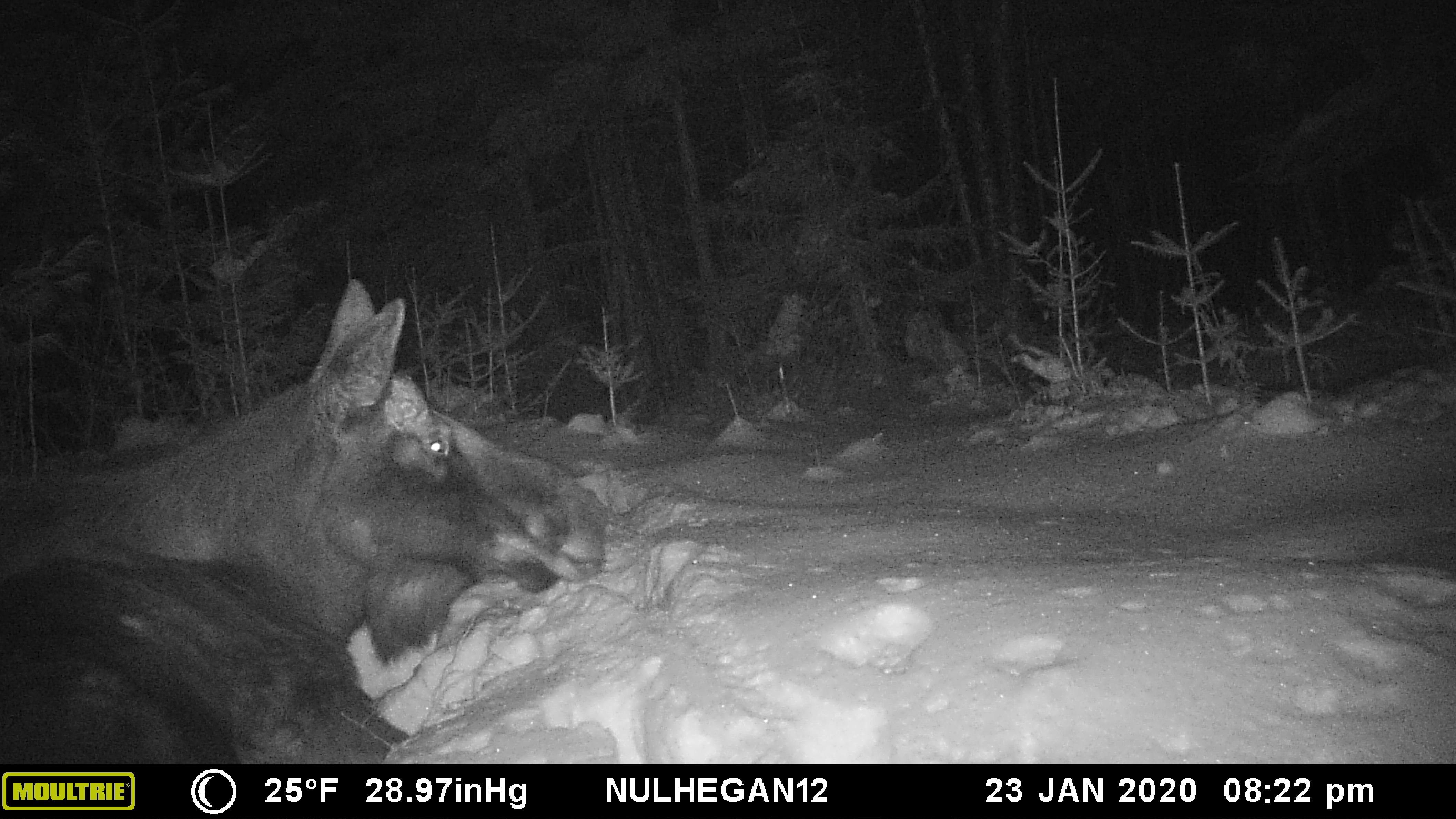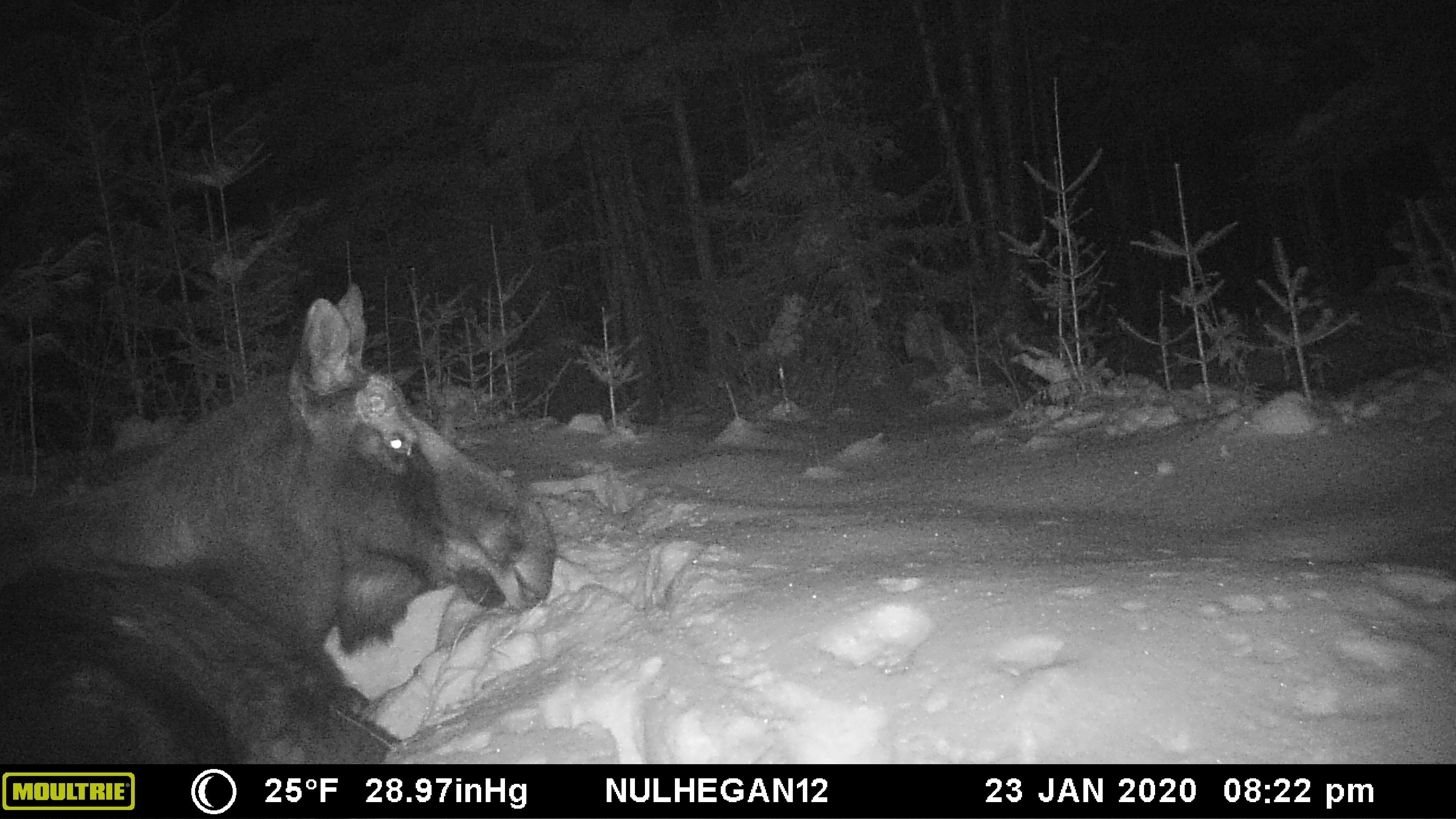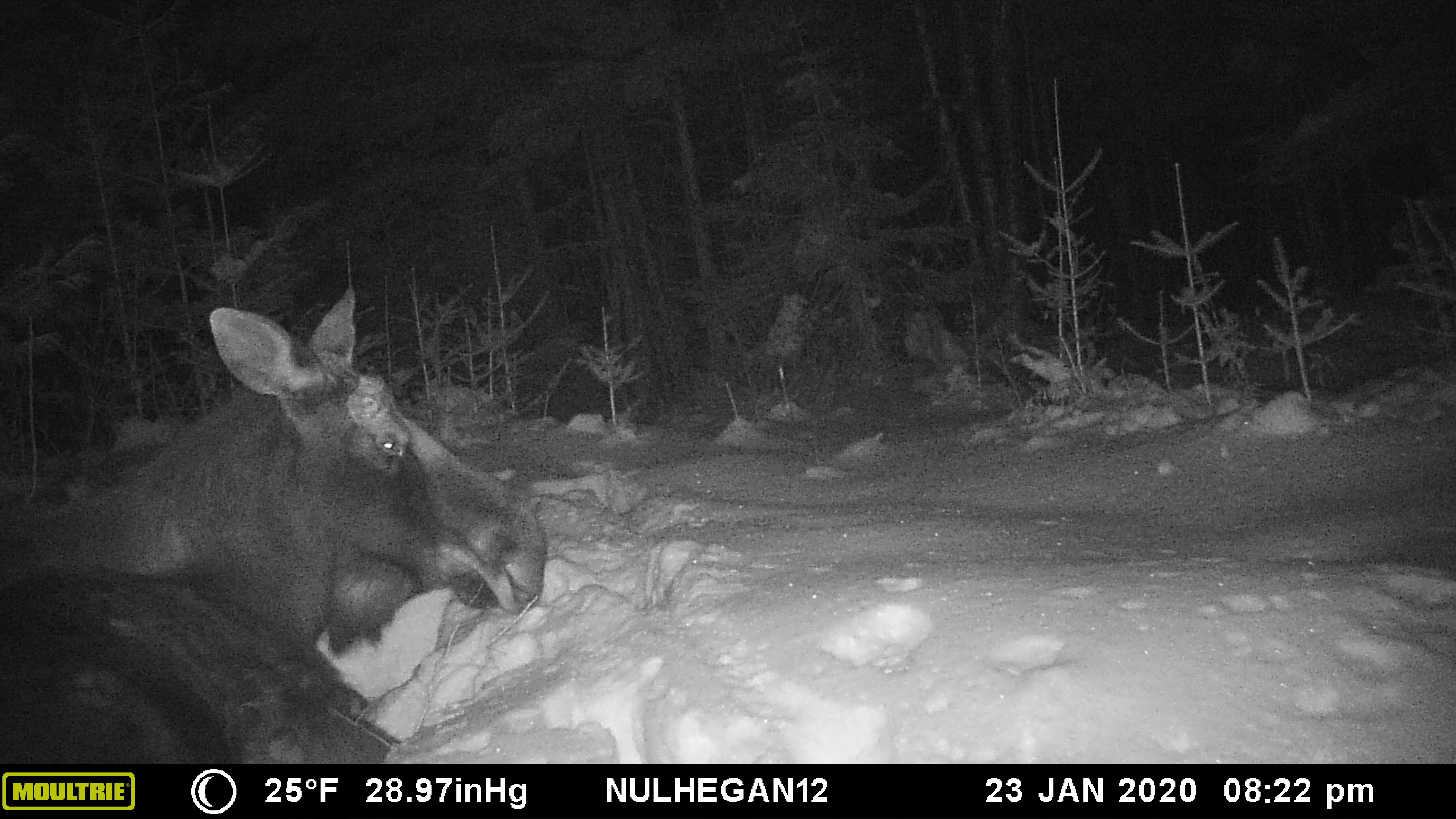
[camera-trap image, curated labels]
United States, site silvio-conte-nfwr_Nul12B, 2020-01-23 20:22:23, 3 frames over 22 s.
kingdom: Animalia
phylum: Chordata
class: Mammalia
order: Artiodactyla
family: Cervidae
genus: Alces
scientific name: Alces alces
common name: moose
Moose (Alces alces).